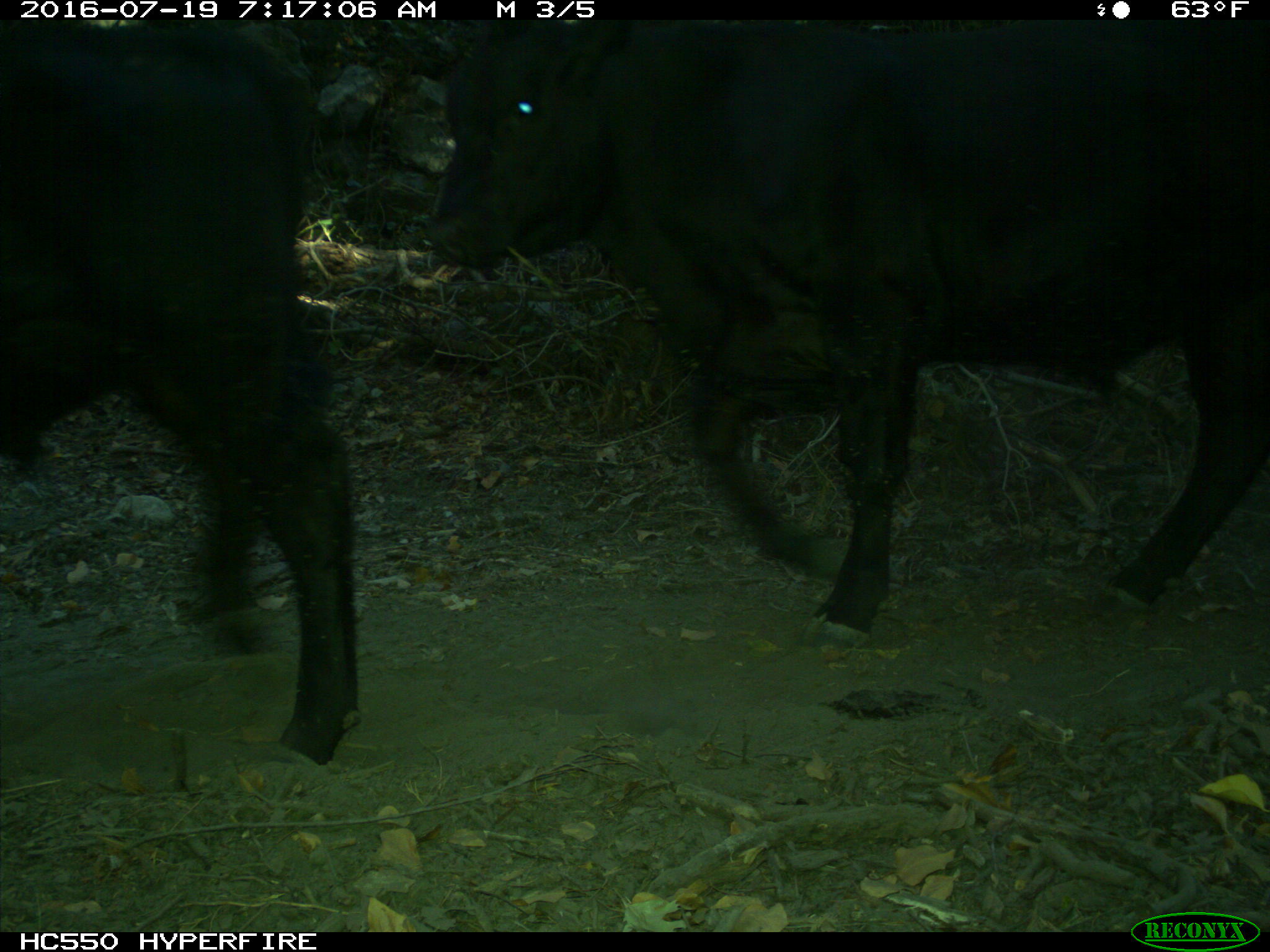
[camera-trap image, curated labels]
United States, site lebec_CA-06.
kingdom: Animalia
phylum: Chordata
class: Mammalia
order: Artiodactyla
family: Bovidae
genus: Bos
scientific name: Bos taurus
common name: domestic cow